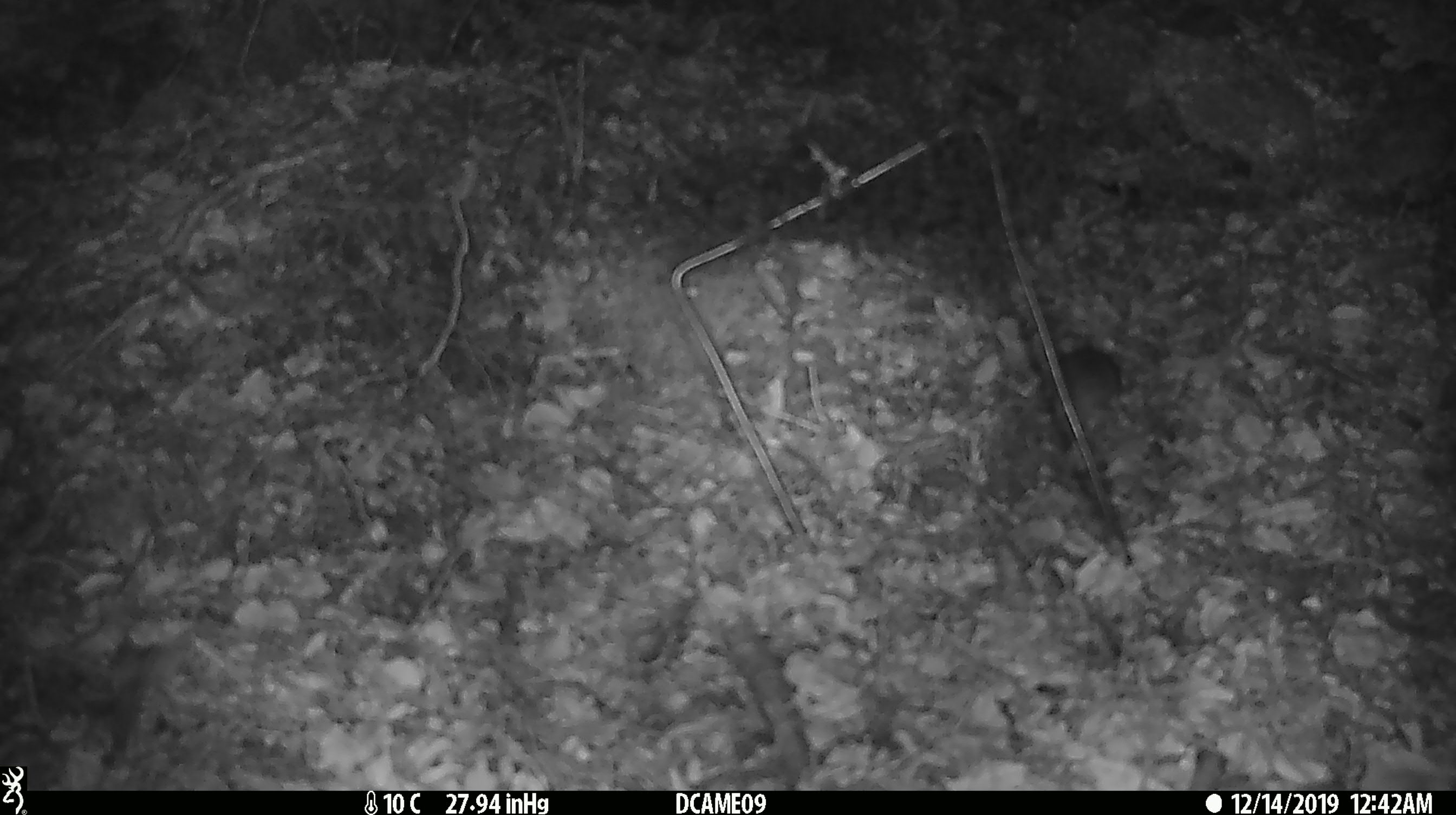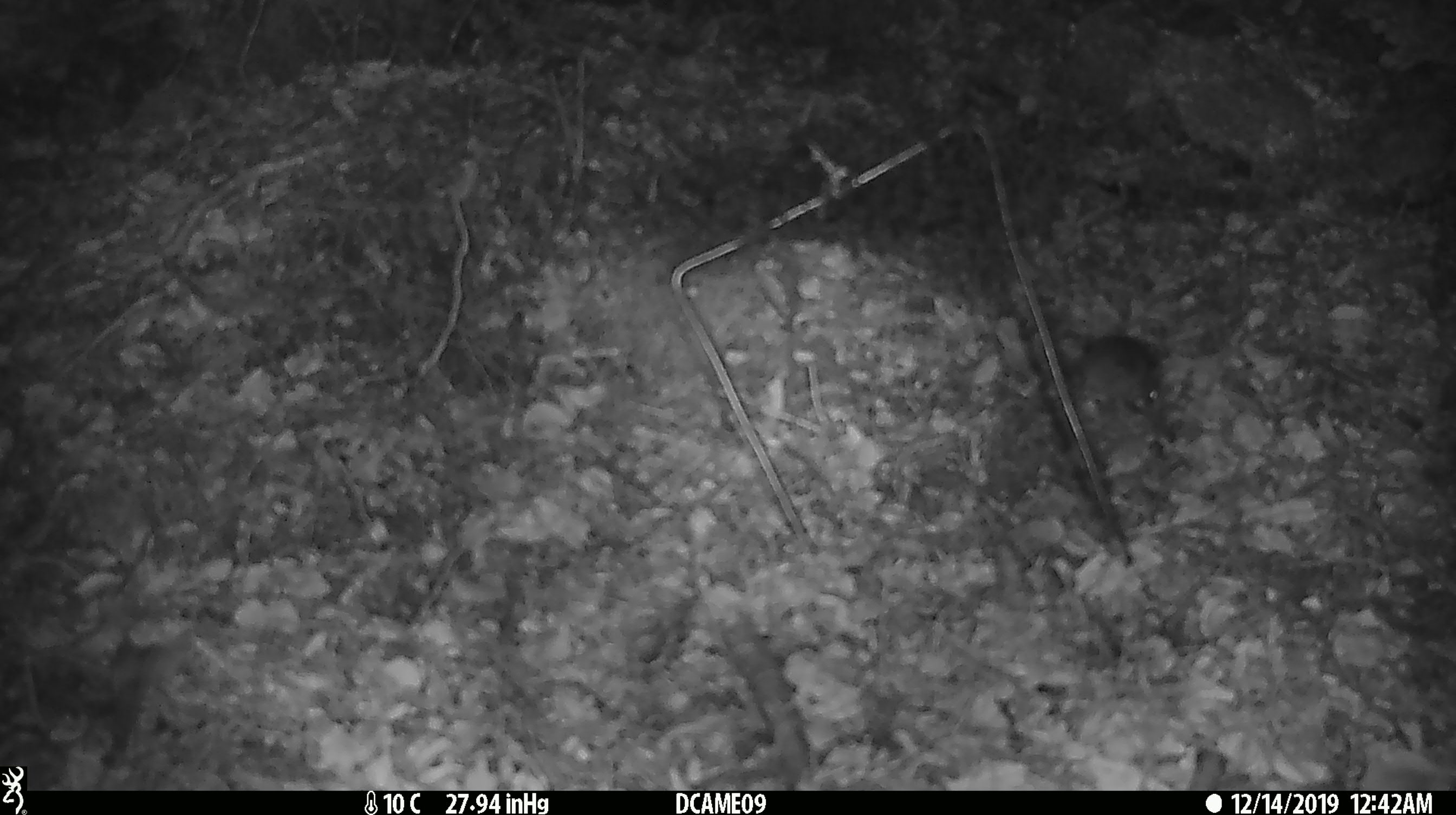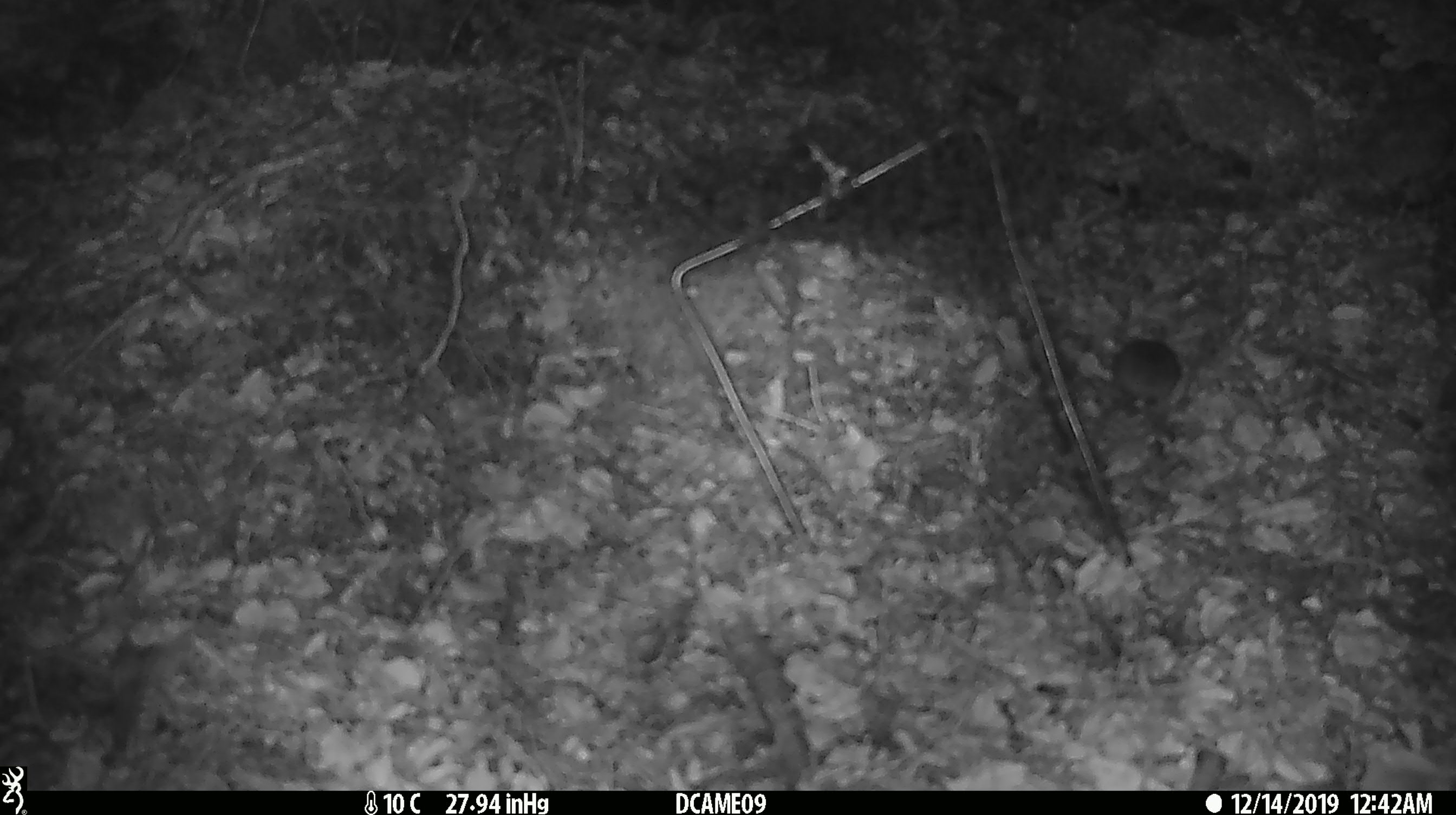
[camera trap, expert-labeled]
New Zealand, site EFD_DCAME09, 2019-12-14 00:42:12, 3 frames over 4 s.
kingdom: Animalia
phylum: Chordata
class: Mammalia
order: Rodentia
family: Muridae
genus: Mus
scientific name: Mus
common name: mouse